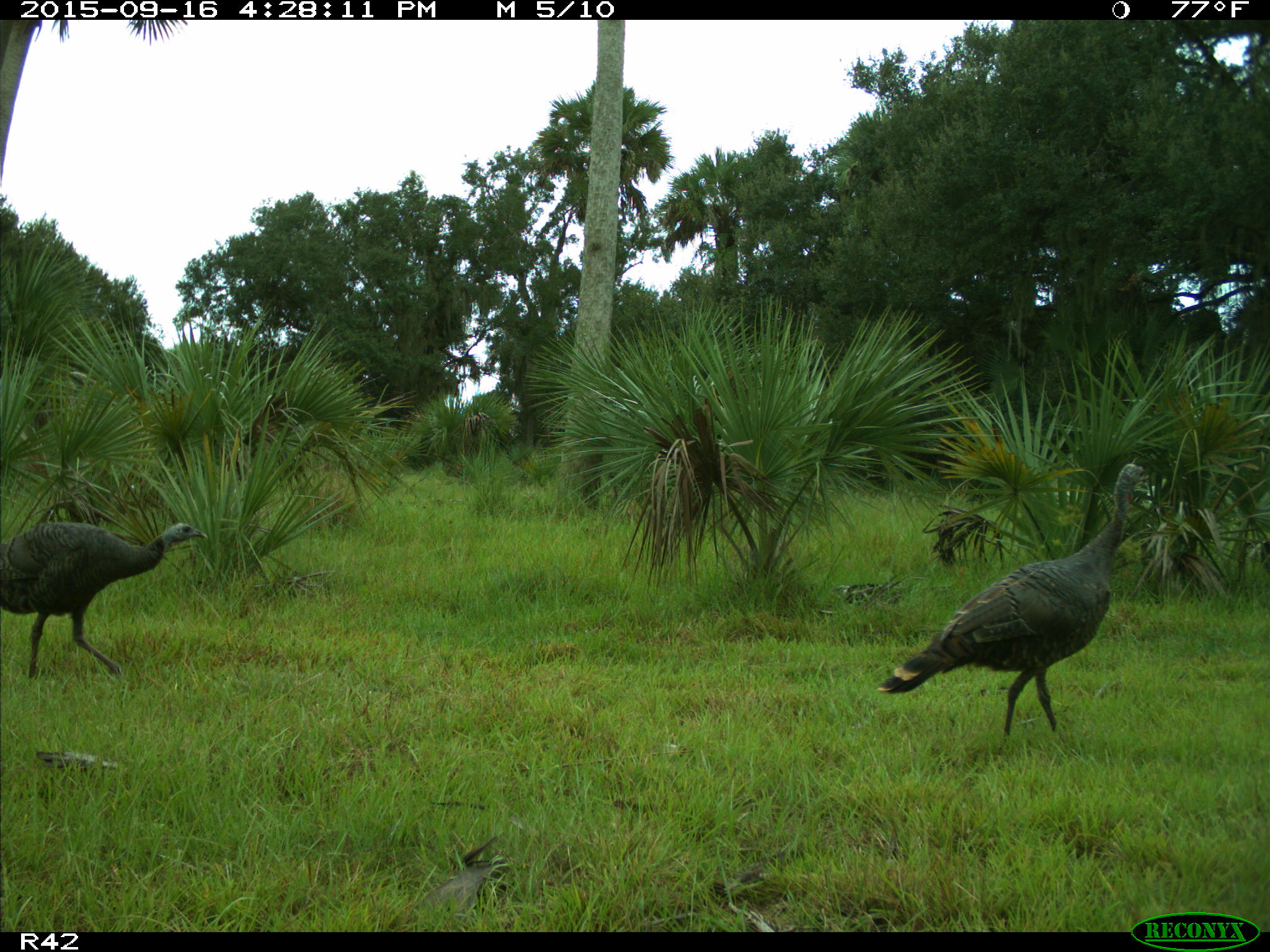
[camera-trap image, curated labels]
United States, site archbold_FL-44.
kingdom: Animalia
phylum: Chordata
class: Aves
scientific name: Aves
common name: birds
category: unidentified bird